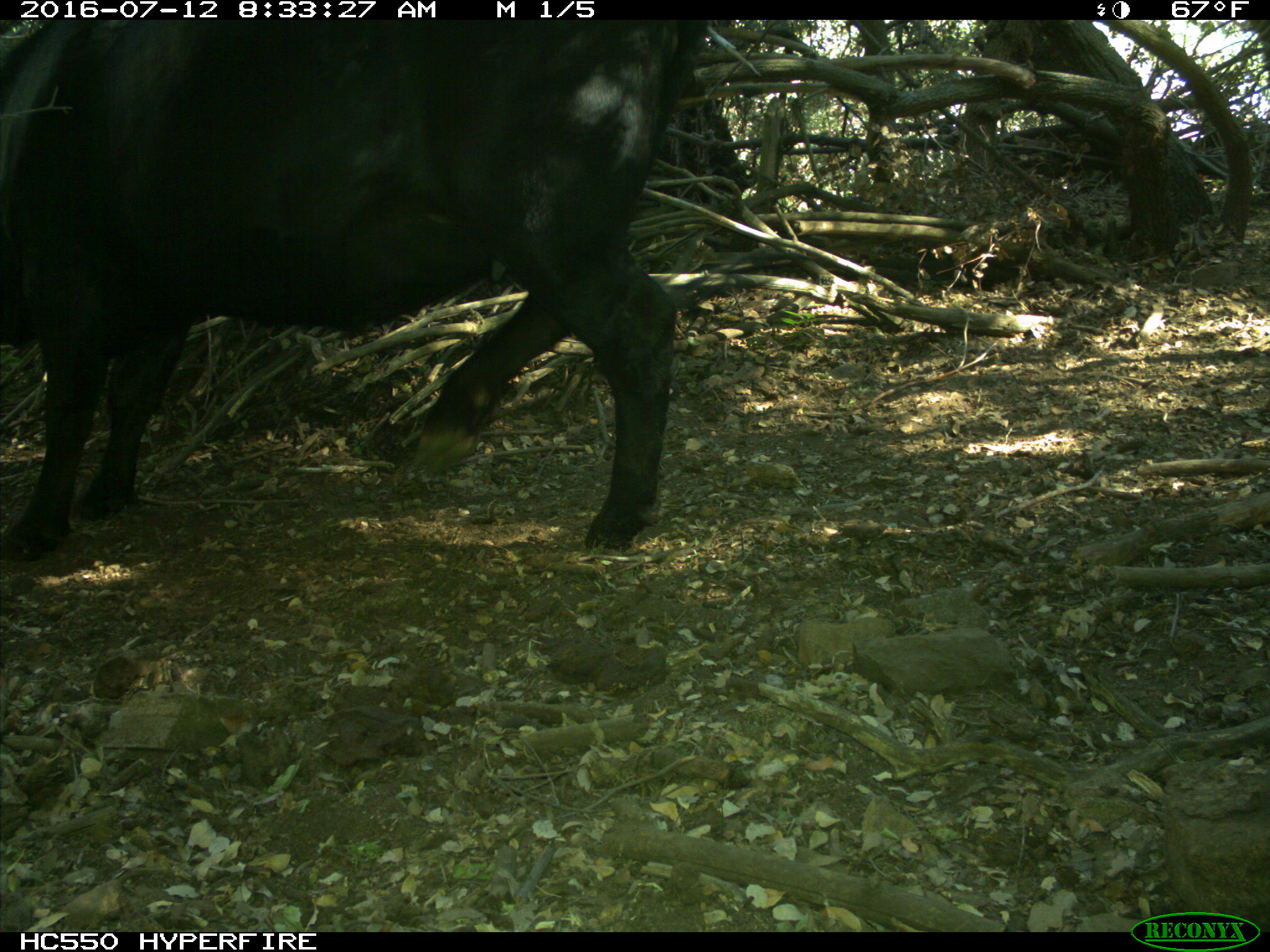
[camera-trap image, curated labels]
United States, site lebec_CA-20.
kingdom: Animalia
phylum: Chordata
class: Mammalia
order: Artiodactyla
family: Bovidae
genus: Bos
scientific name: Bos taurus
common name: domestic cow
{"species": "Bos taurus (domestic cow)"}